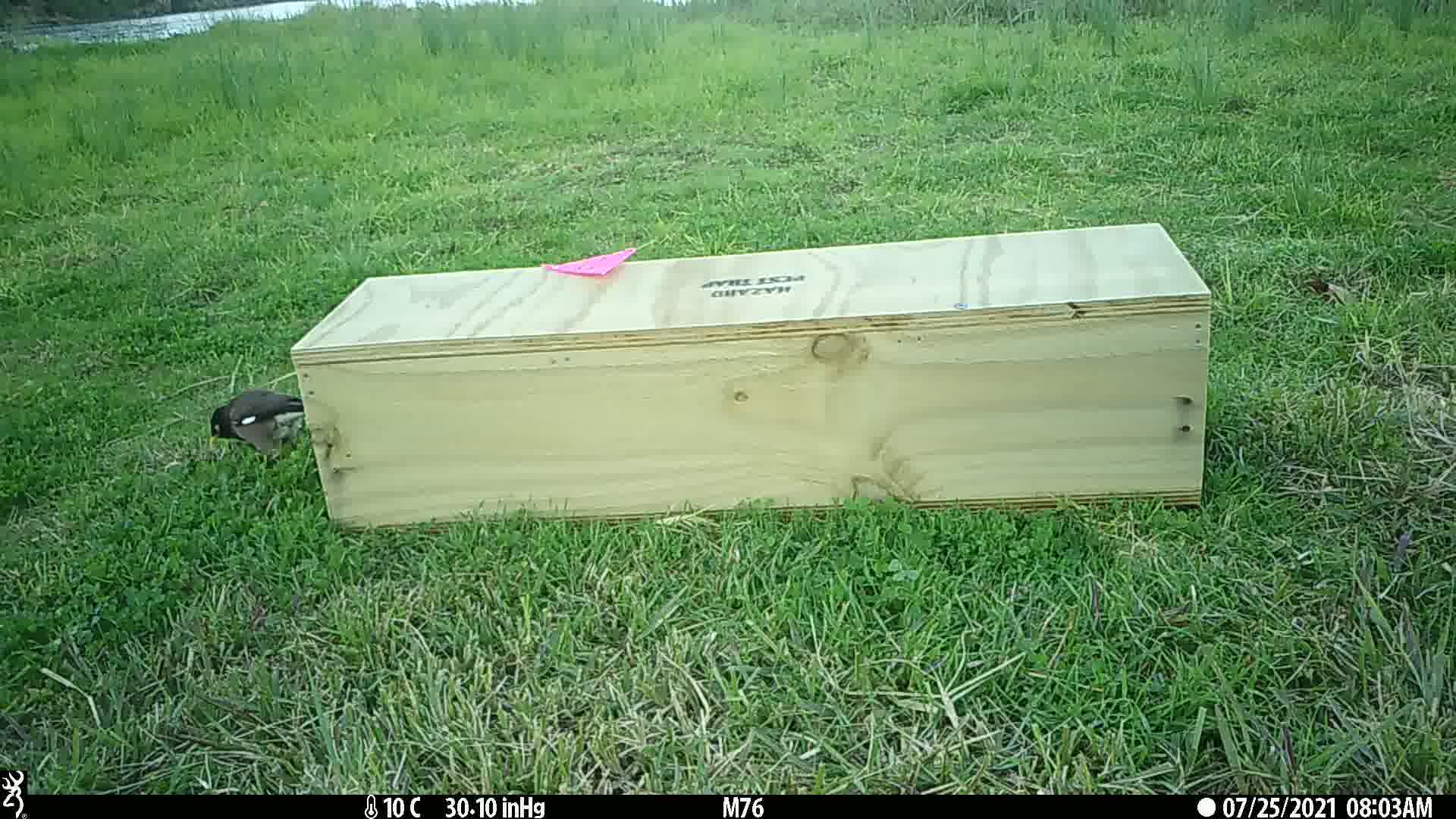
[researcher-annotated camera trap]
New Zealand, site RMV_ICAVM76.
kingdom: Animalia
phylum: Chordata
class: Aves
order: Passeriformes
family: Sturnidae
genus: Acridotheres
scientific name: Acridotheres tristis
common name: common myna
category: myna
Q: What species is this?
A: Myna (common myna) (Acridotheres tristis).